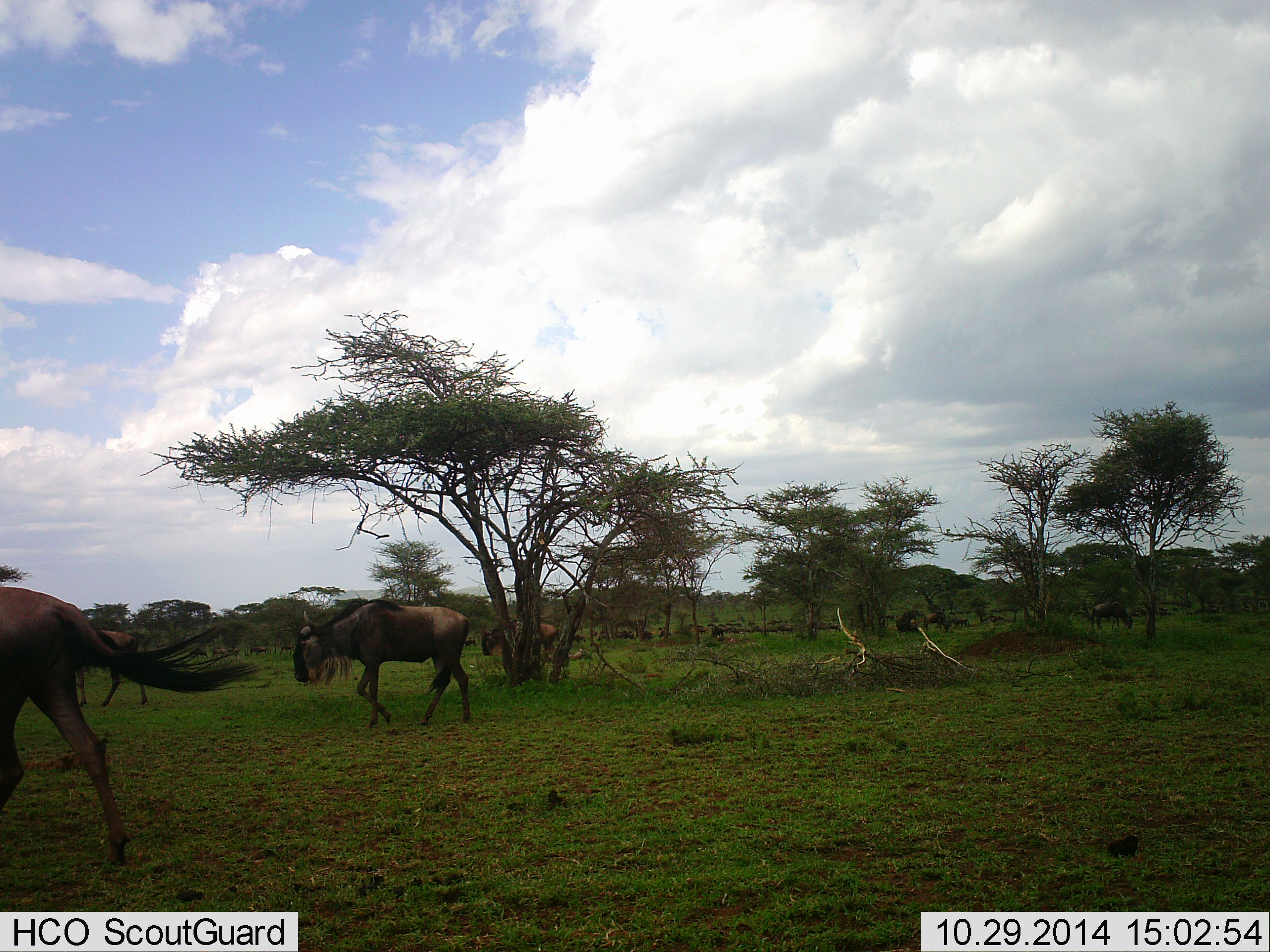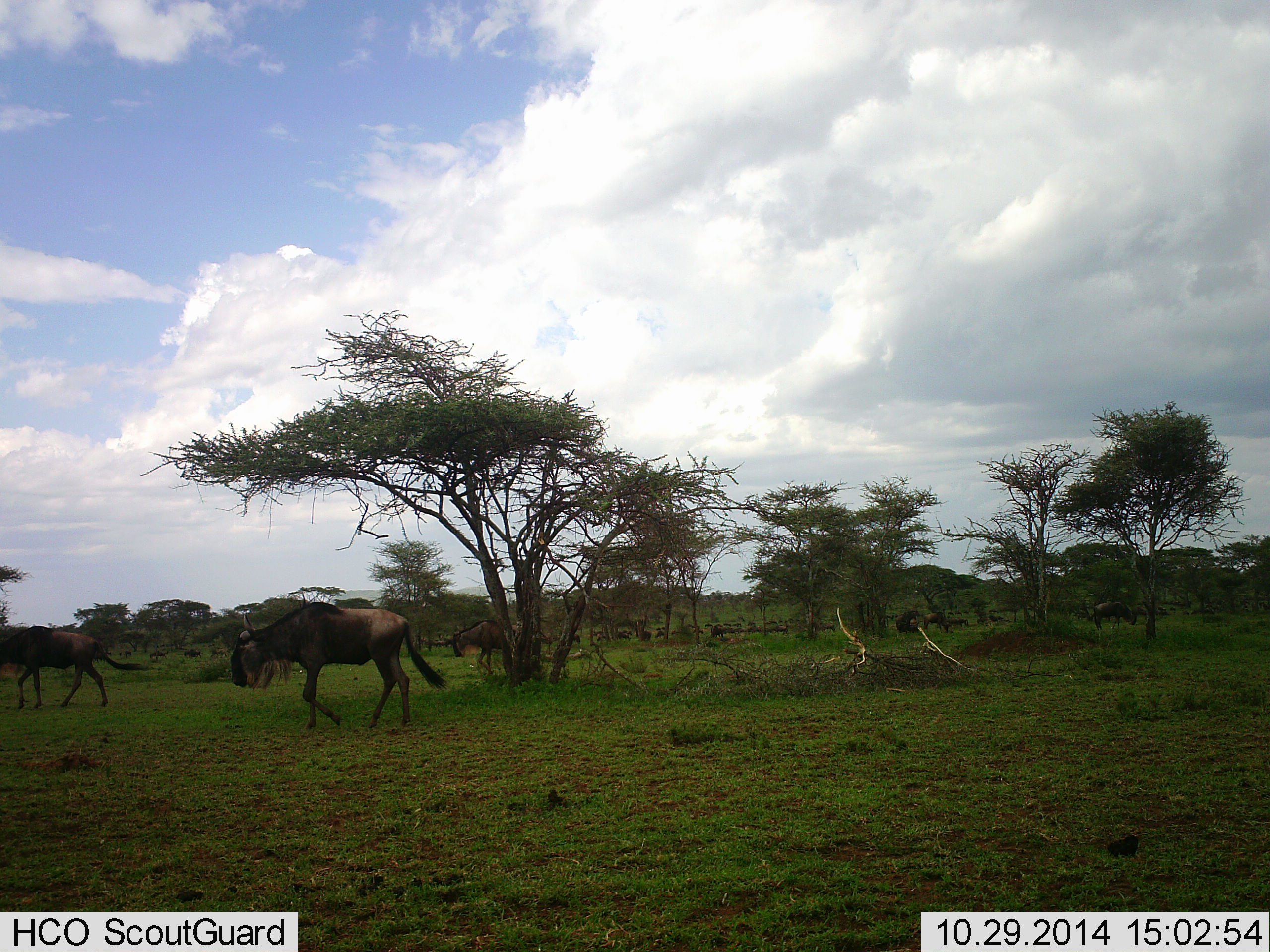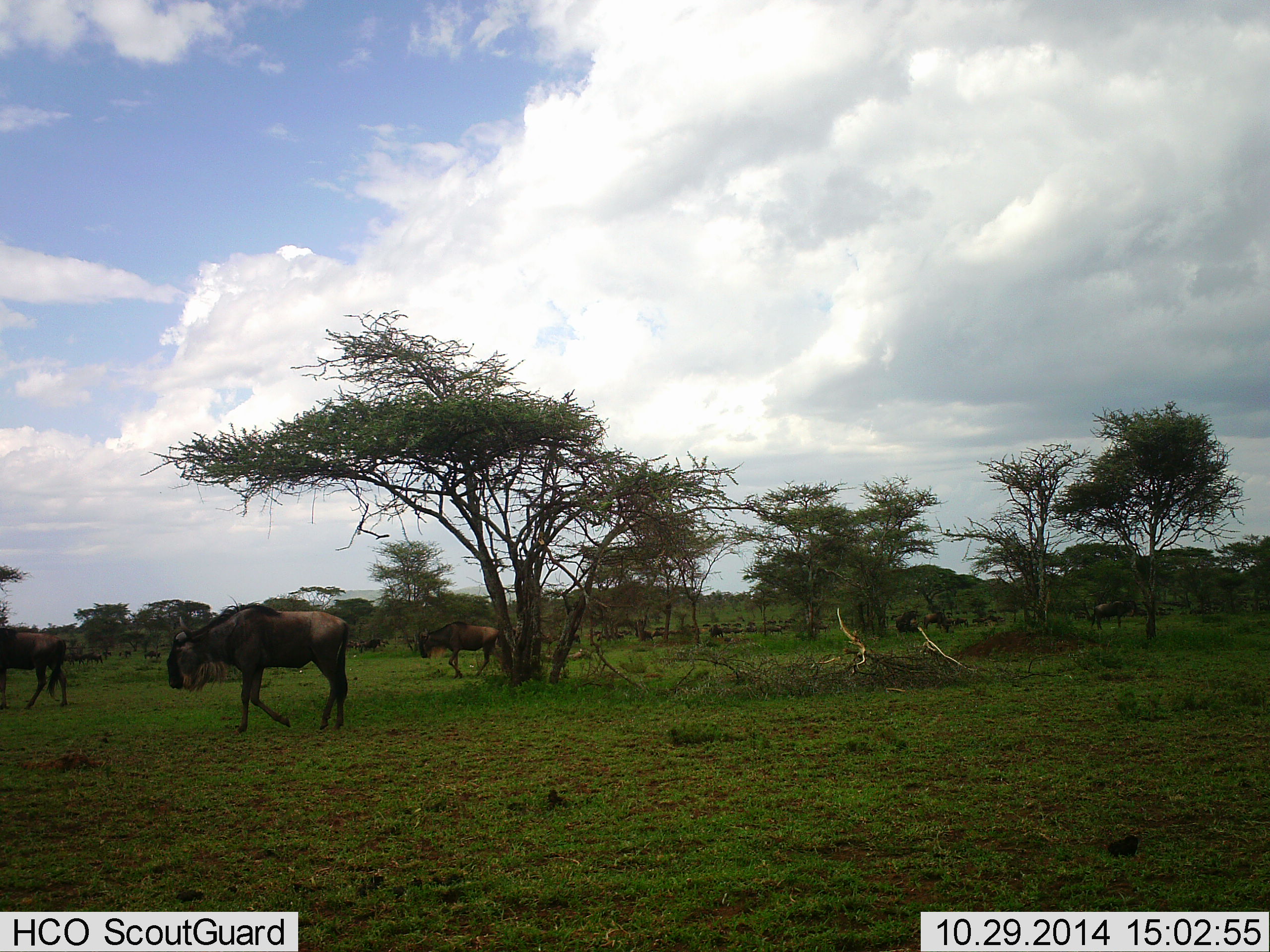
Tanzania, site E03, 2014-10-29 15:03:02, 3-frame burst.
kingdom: Animalia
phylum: Chordata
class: Mammalia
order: Artiodactyla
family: Bovidae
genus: Connochaetes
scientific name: Connochaetes taurinus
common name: blue wildebeest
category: wildebeest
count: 11-50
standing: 10%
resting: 0%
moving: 100%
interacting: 0%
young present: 0%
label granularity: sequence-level